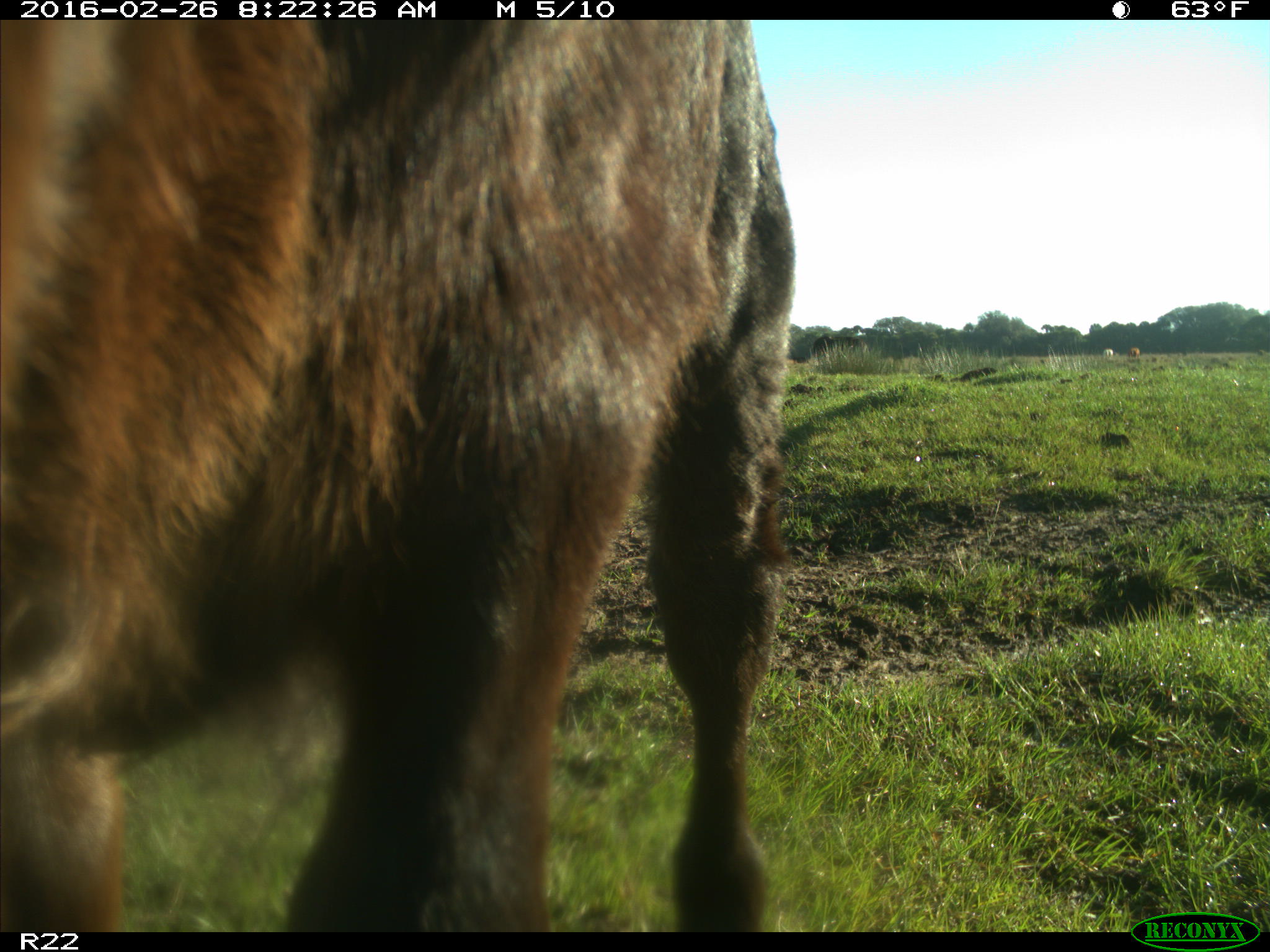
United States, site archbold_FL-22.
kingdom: Animalia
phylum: Chordata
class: Mammalia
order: Artiodactyla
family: Bovidae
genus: Bos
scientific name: Bos taurus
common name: domestic cow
Bos taurus (domestic cow).